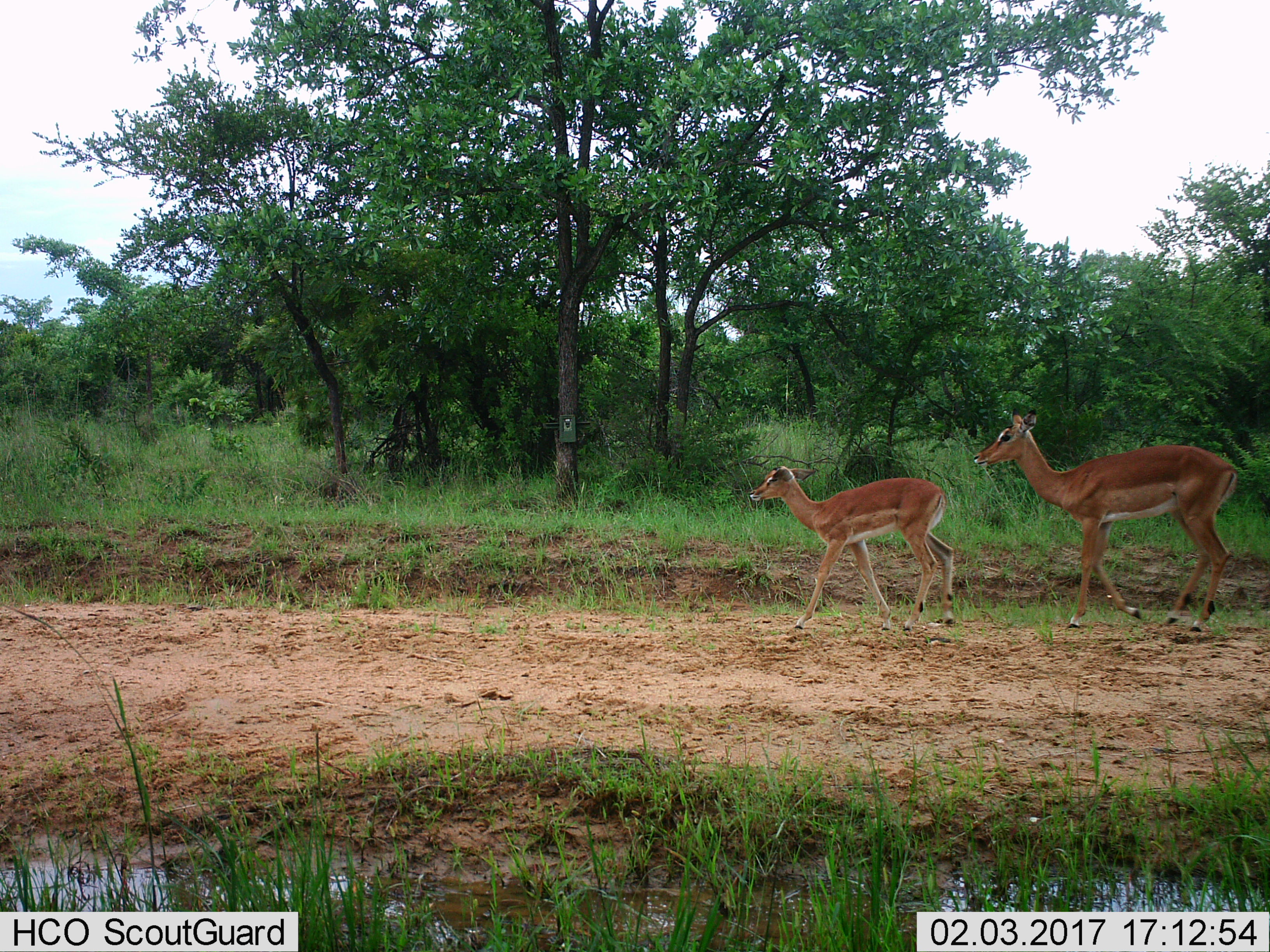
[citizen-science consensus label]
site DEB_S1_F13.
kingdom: Animalia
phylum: Chordata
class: Mammalia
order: Artiodactyla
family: Bovidae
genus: Aepyceros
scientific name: Aepyceros melampus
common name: impala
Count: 2.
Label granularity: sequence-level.